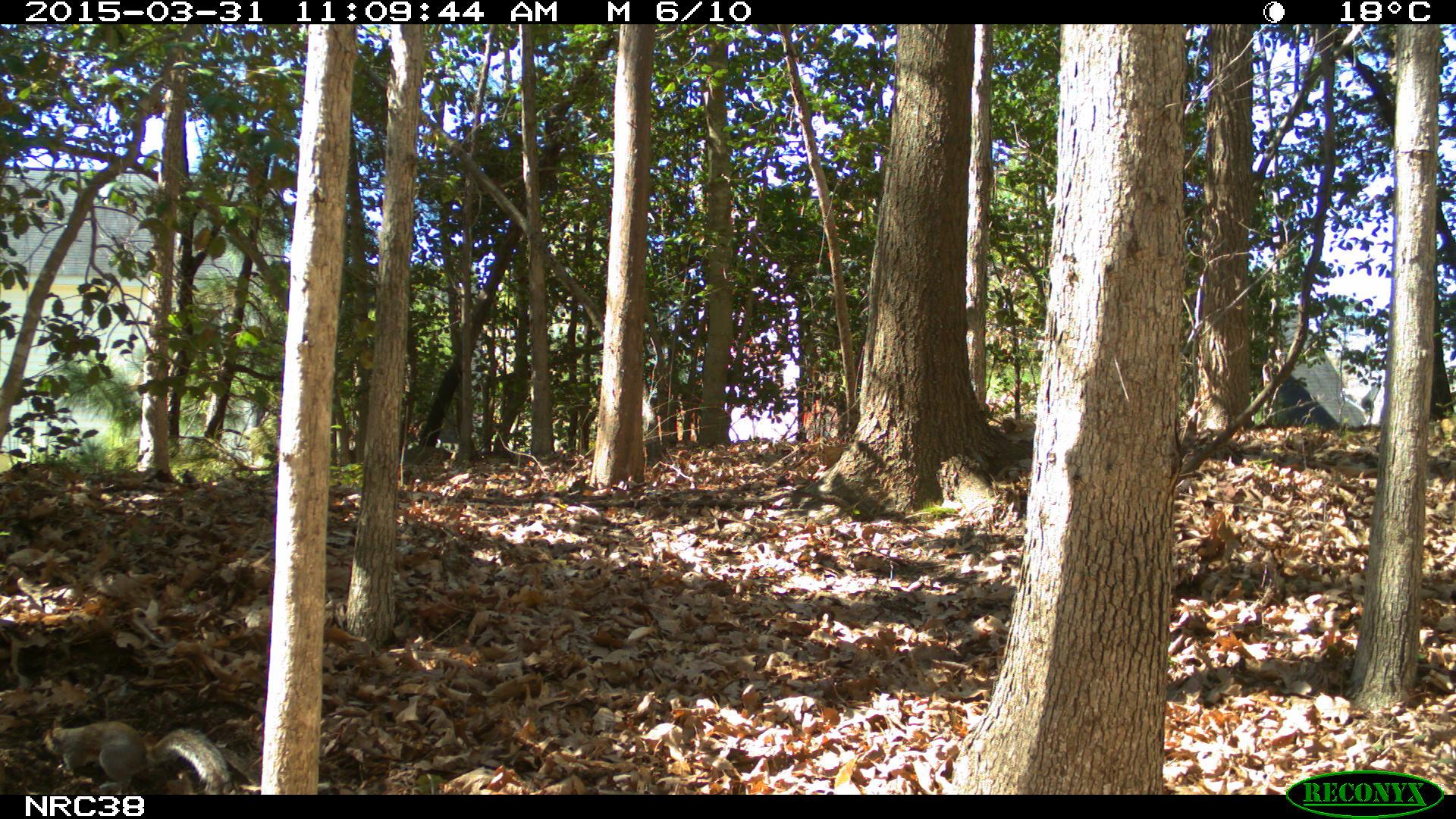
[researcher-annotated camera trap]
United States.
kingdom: Animalia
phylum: Chordata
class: Mammalia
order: Rodentia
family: Sciuridae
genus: Sciurus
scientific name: Sciurus carolinensis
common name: eastern gray squirrel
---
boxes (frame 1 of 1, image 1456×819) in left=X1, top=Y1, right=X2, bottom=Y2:
Eastern Gray Squirrel: left=30, top=705, right=242, bottom=792